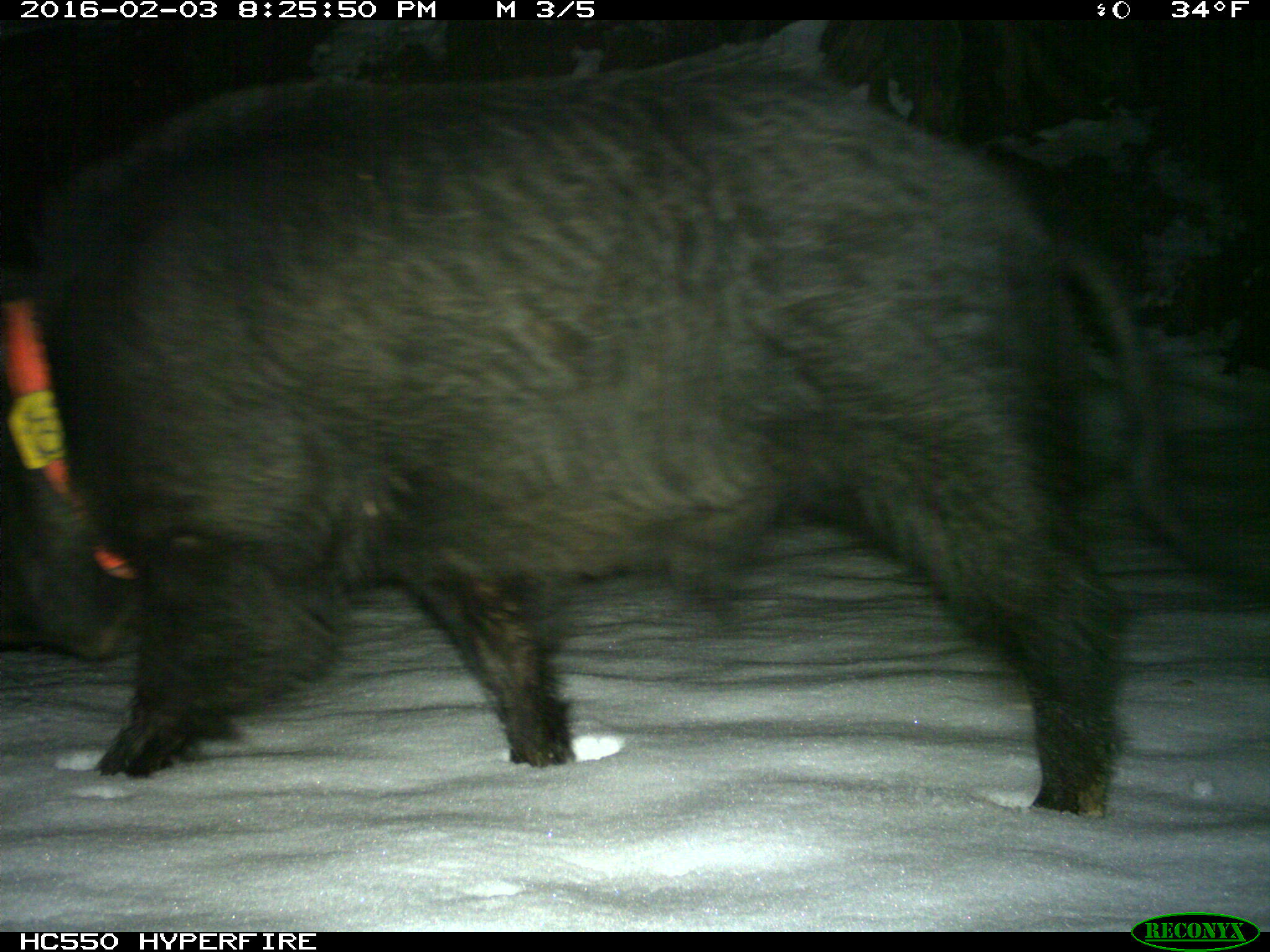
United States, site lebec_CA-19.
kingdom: Animalia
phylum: Chordata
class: Mammalia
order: Artiodactyla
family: Suidae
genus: Sus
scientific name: Sus scrofa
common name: wild boar